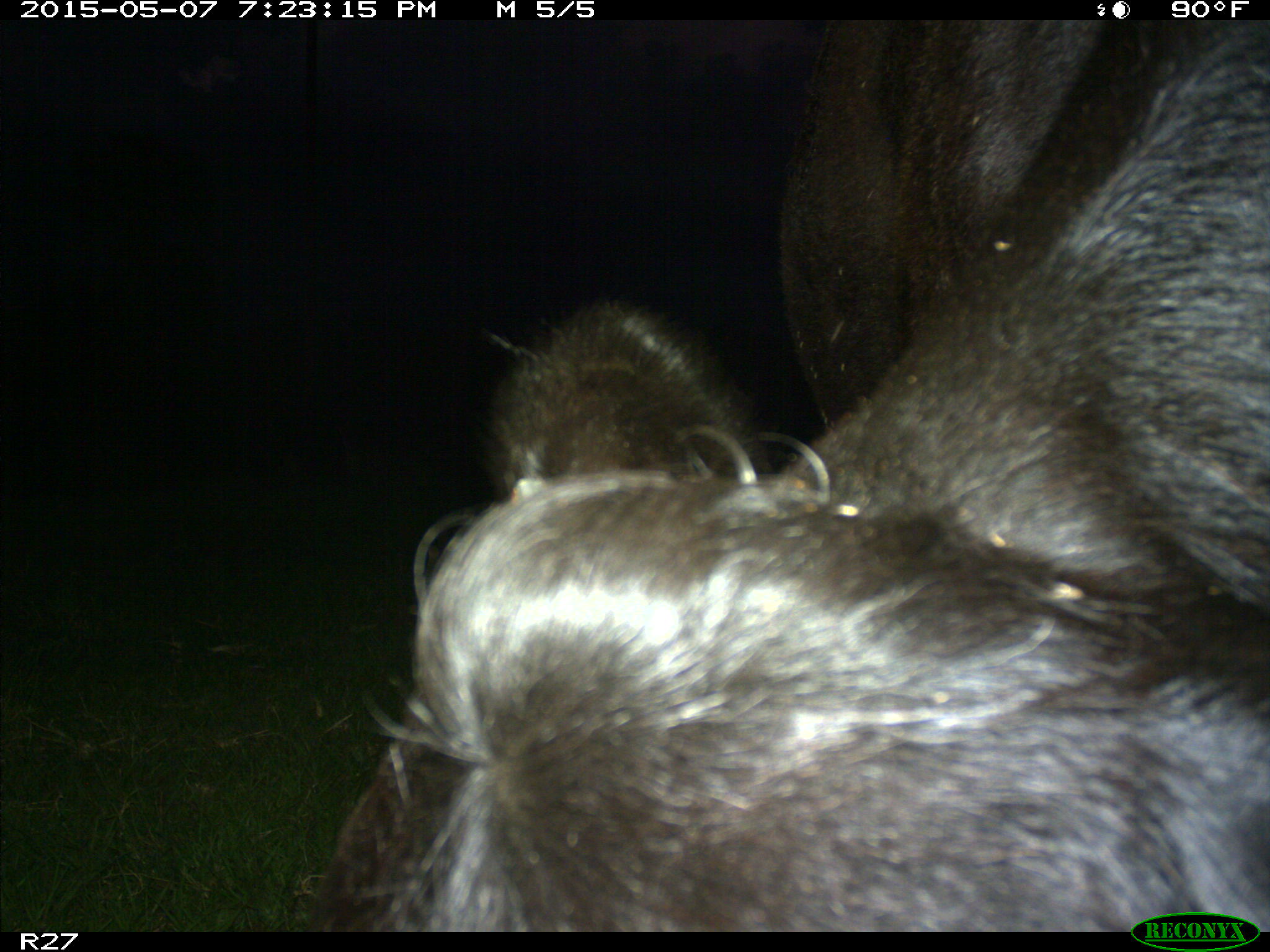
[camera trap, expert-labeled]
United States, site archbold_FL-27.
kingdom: Animalia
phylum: Chordata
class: Mammalia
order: Artiodactyla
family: Bovidae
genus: Bos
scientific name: Bos taurus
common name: domestic cow